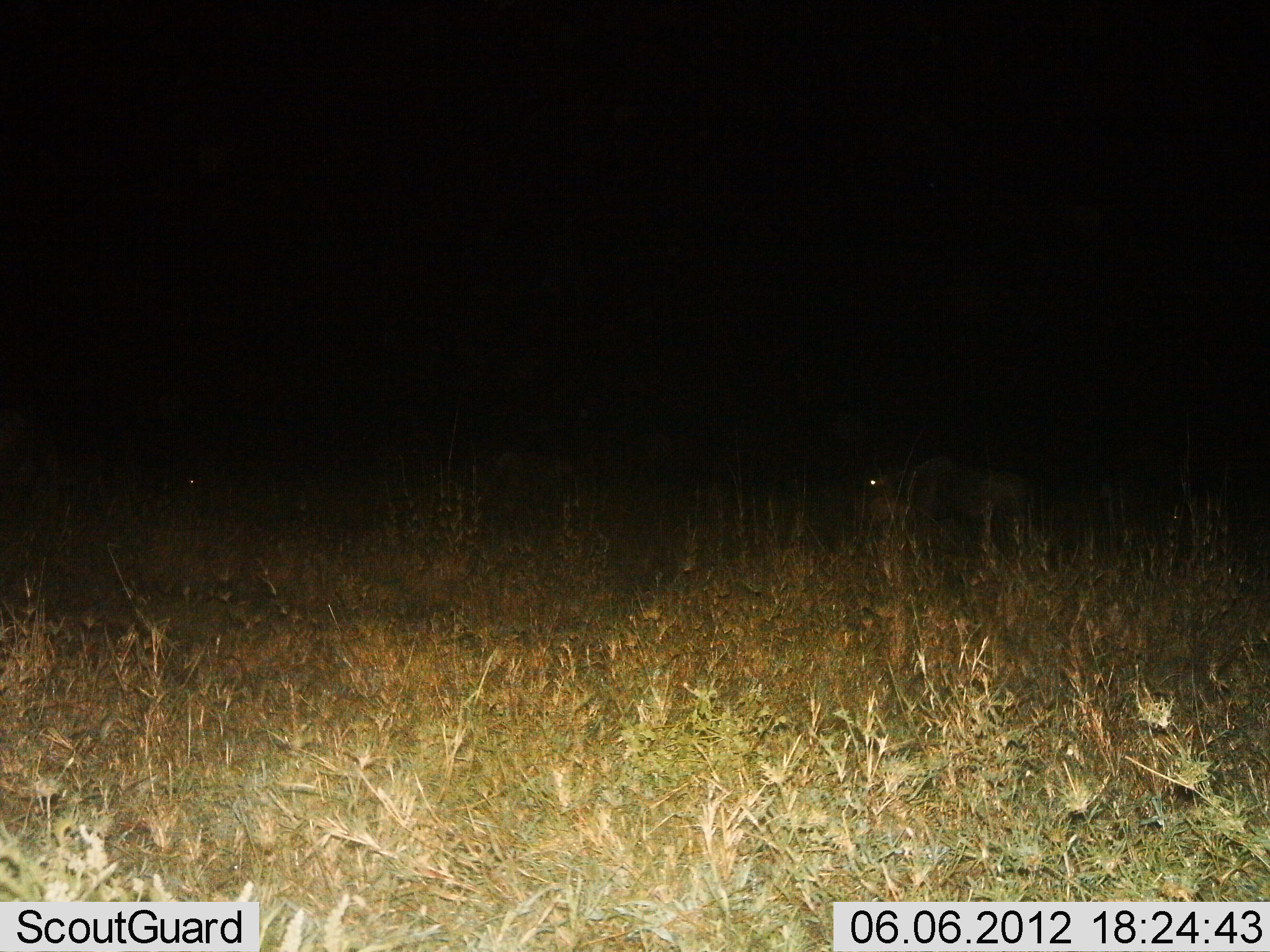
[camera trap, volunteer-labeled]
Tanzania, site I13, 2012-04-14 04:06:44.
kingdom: Animalia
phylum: Chordata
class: Mammalia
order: Artiodactyla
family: Bovidae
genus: Connochaetes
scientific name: Connochaetes taurinus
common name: blue wildebeest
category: wildebeest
Wildebeest (blue wildebeest) (Connochaetes taurinus), count 1. Behavior (volunteer vote fractions): standing 56%, resting 22%, moving 22%, interacting 0%. Young present (vote fraction): 0%. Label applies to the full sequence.